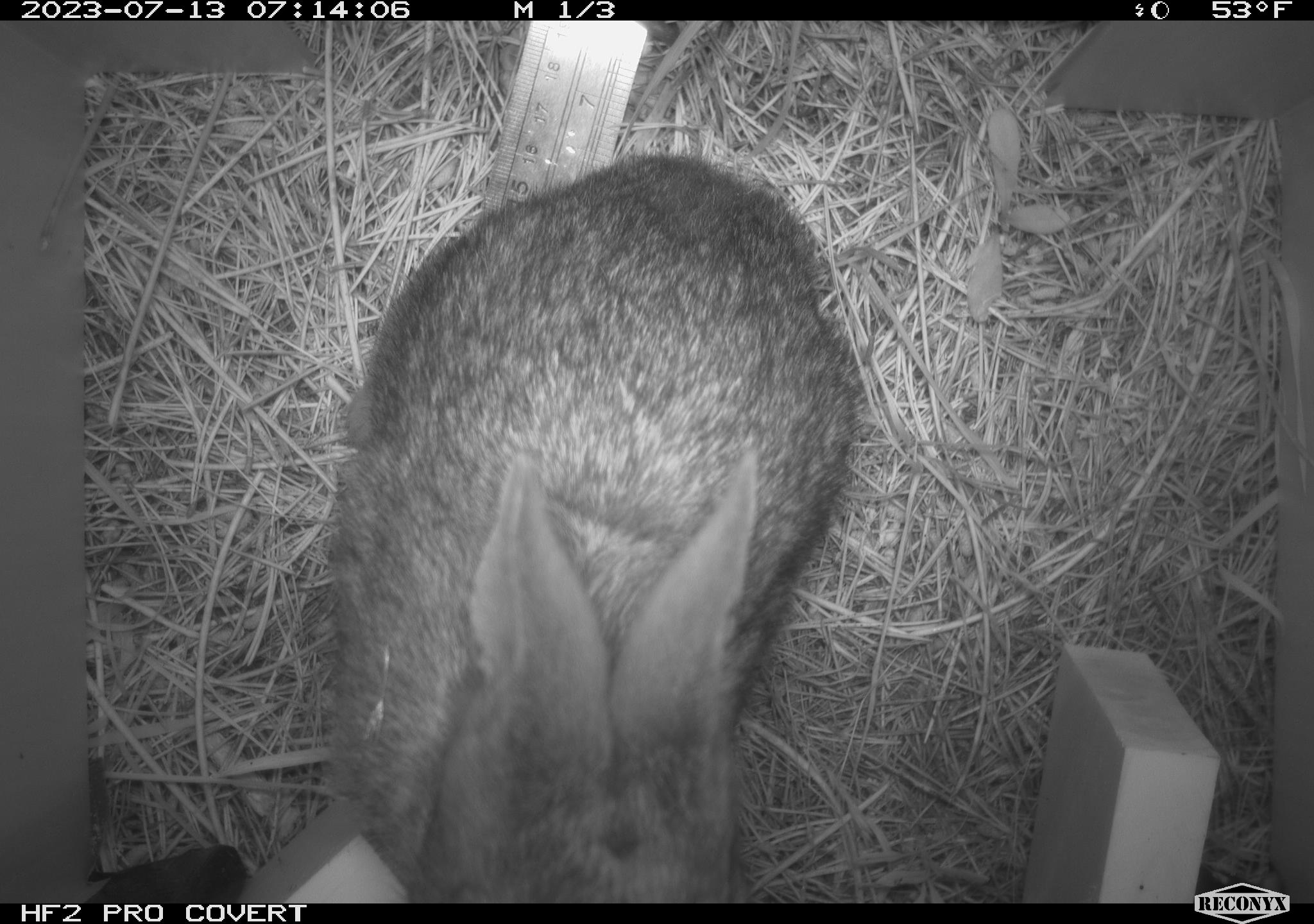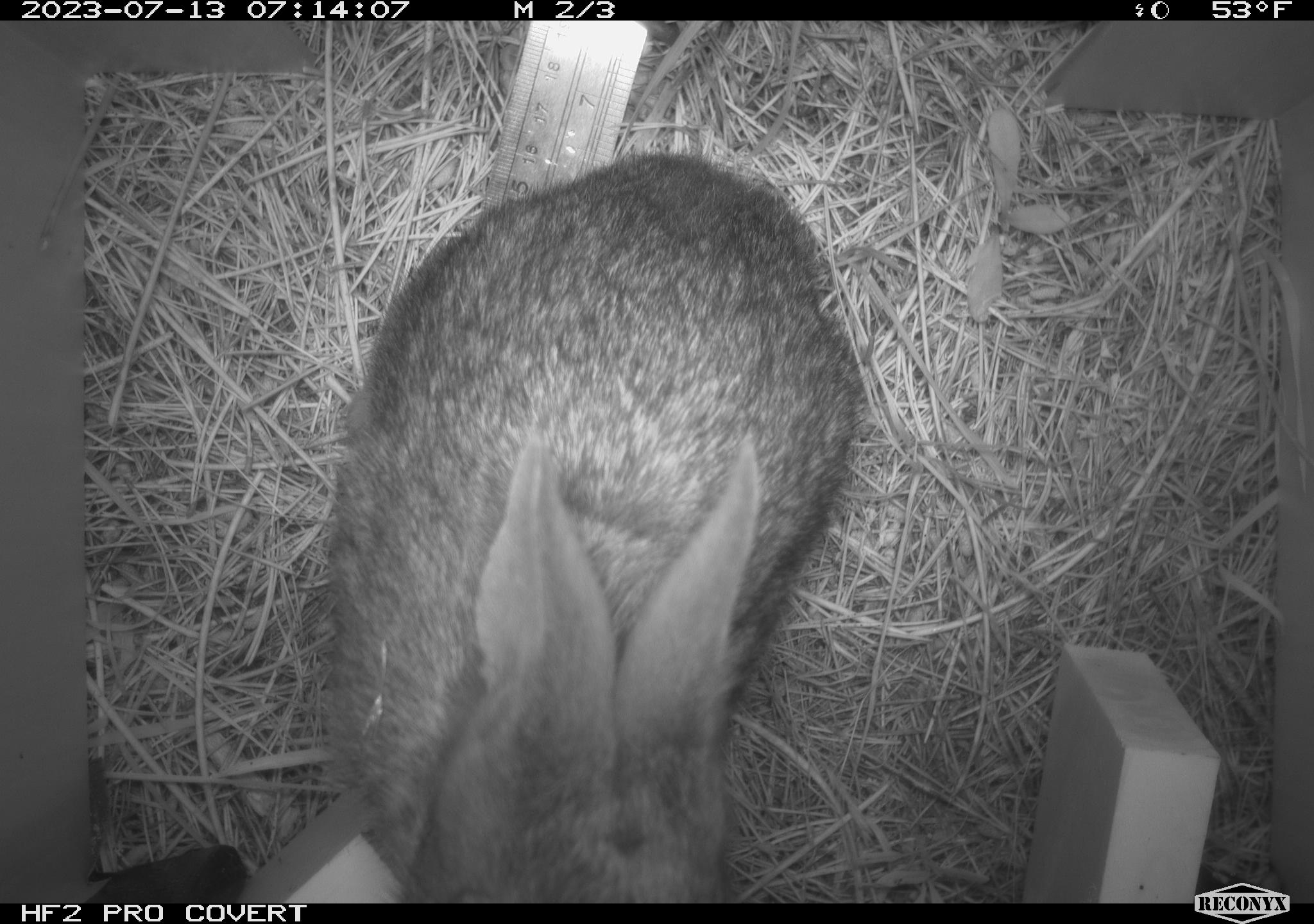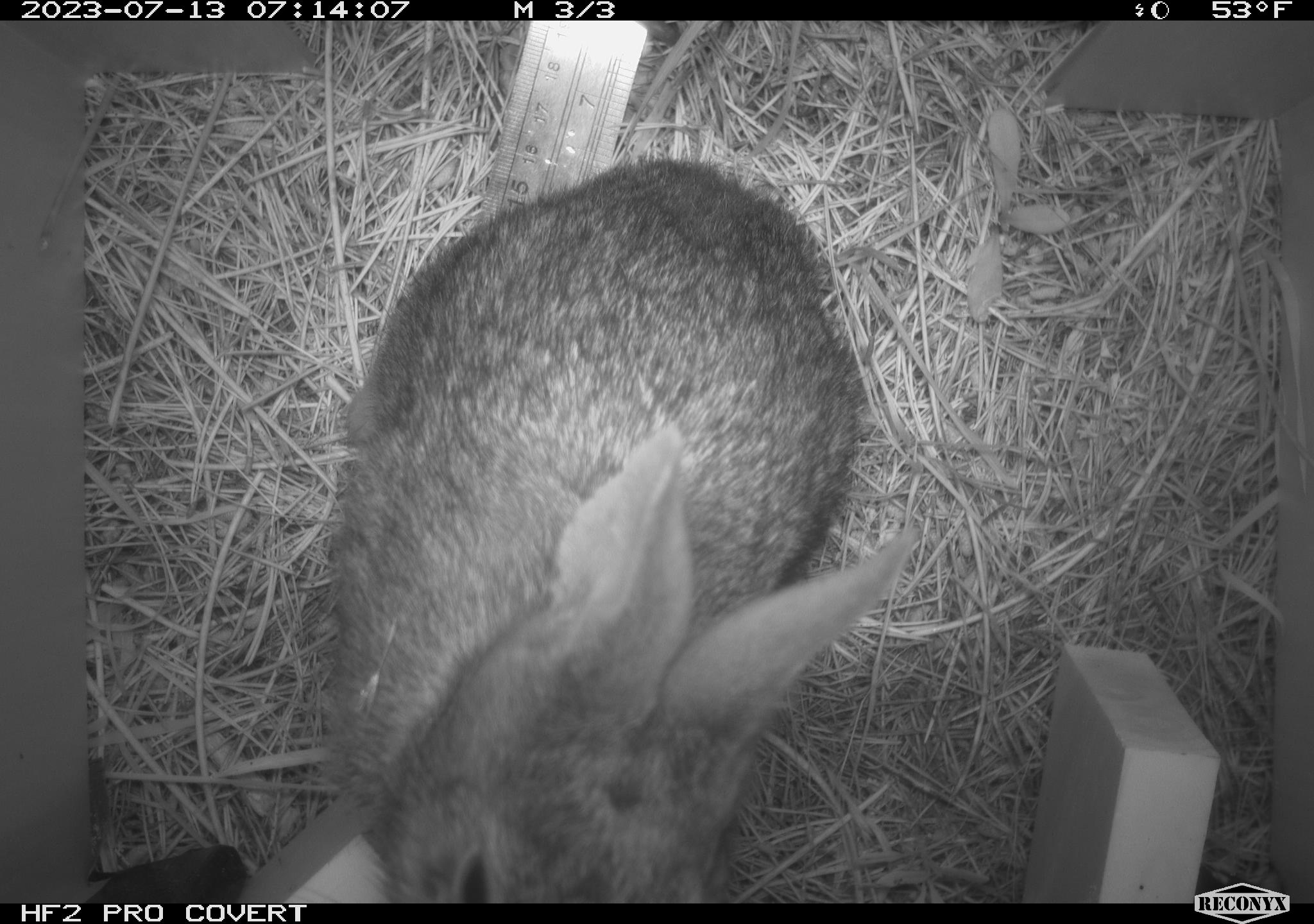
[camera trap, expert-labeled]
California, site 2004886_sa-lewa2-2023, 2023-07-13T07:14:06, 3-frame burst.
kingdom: Animalia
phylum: Chordata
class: Mammalia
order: Lagomorpha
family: Leporidae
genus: Sylvilagus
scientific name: Sylvilagus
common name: cottontail rabbits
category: sylvilagus species